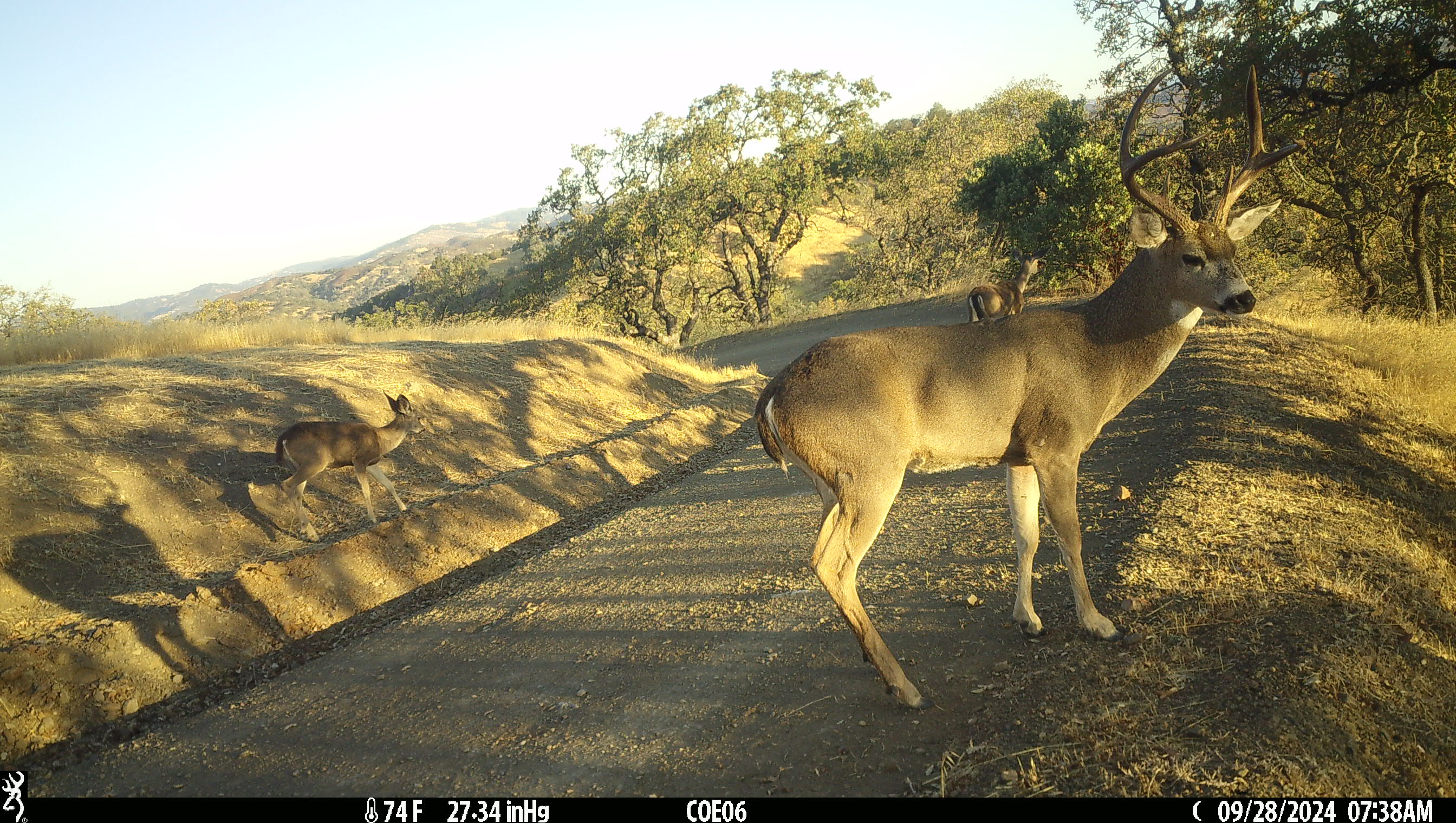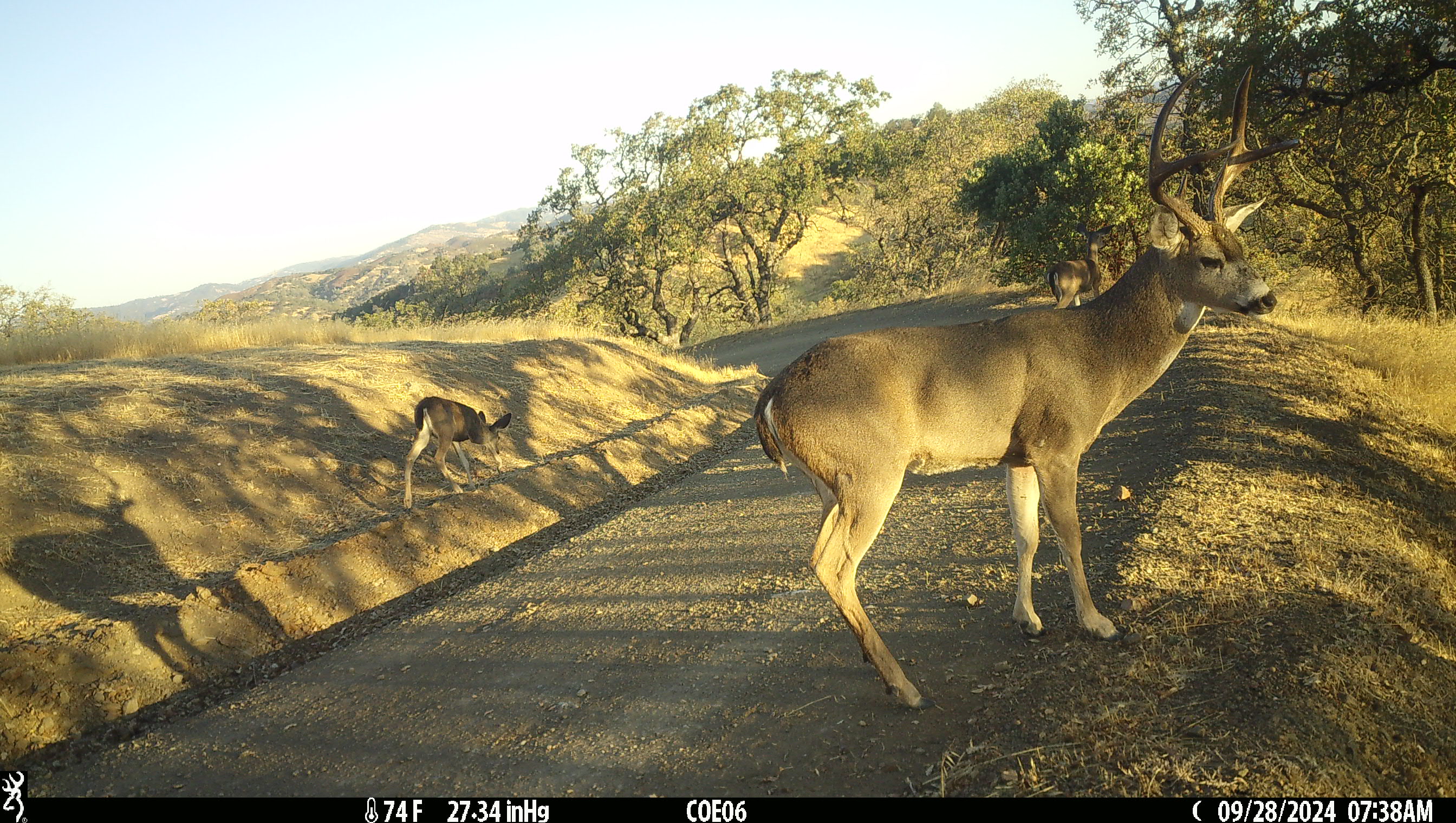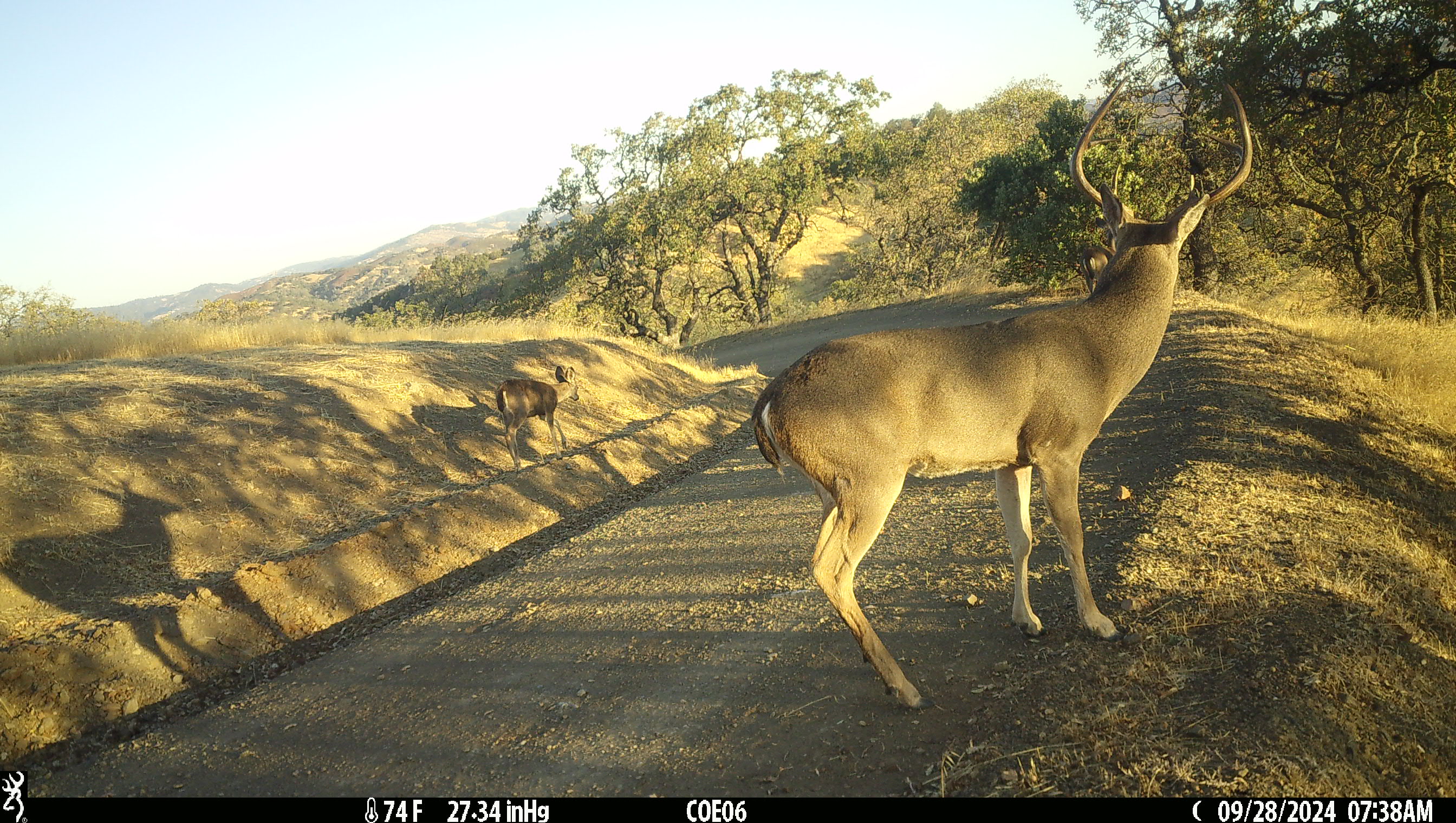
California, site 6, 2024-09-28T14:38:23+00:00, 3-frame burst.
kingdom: Animalia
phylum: Chordata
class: Mammalia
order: Artiodactyla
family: Cervidae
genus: Odocoileus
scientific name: Odocoileus hemionus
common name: mule deer